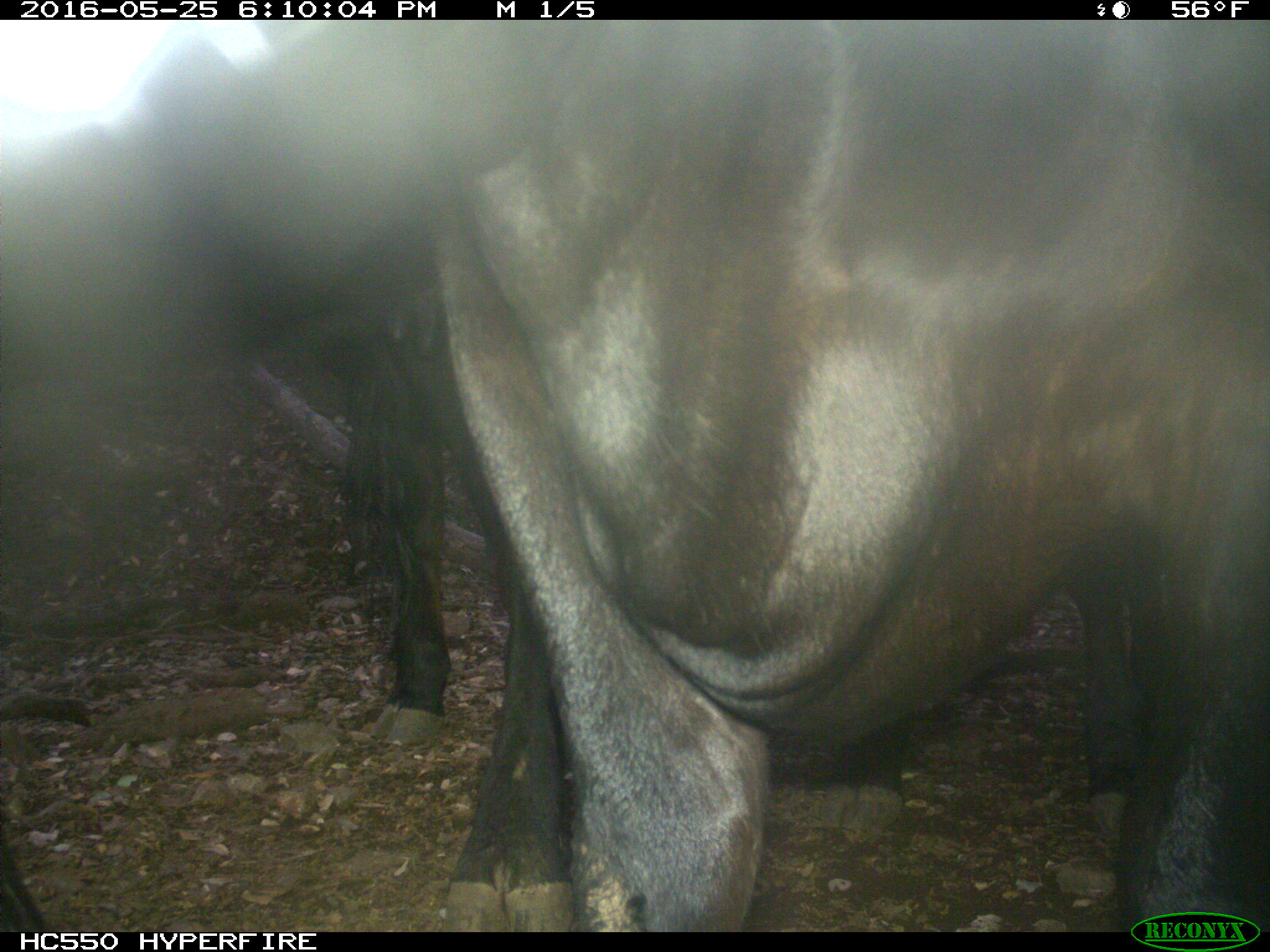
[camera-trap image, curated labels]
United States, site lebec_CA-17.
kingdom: Animalia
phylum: Chordata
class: Mammalia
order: Artiodactyla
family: Bovidae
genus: Bos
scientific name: Bos taurus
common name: domestic cow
Bos taurus (domestic cow).